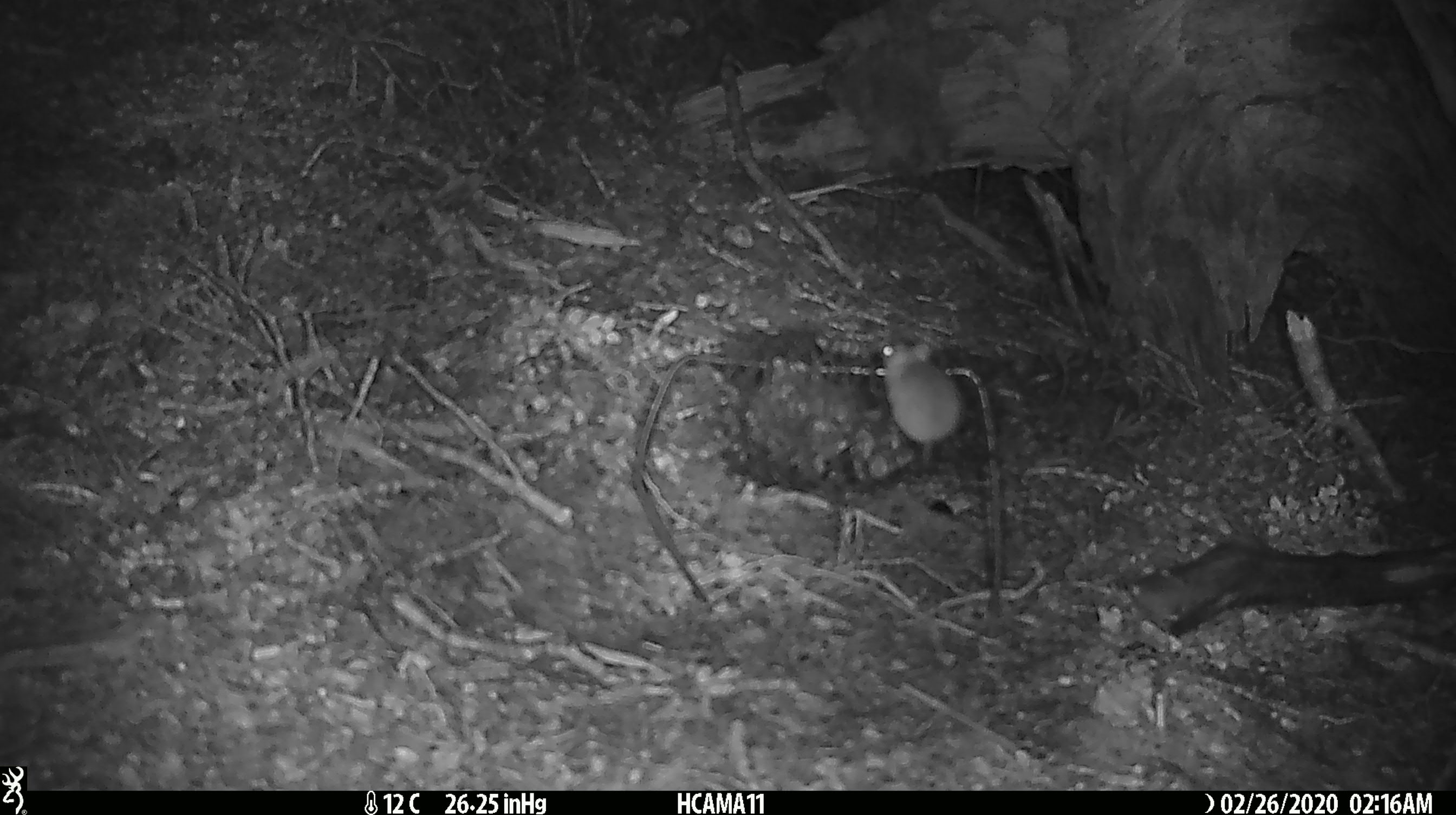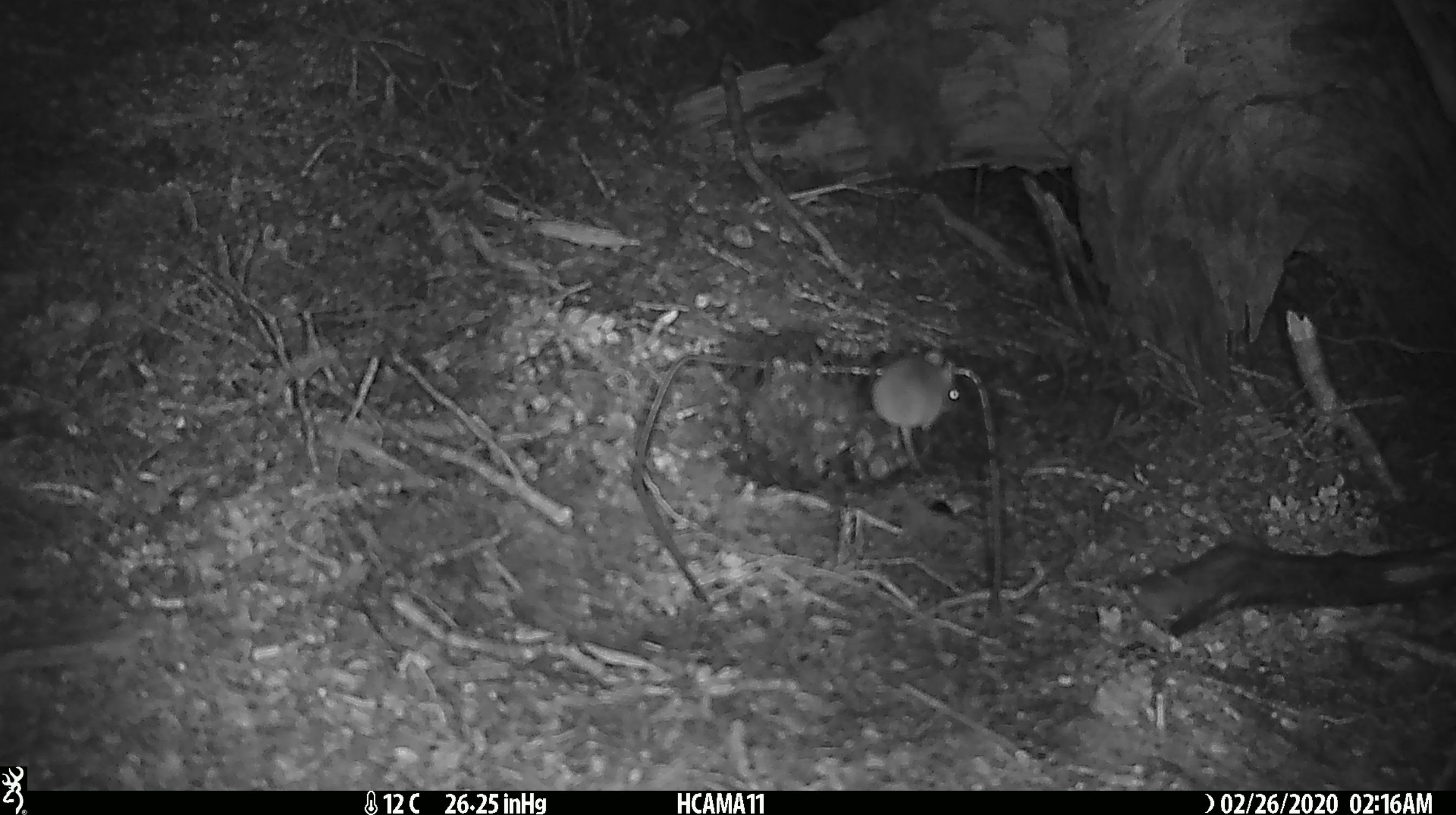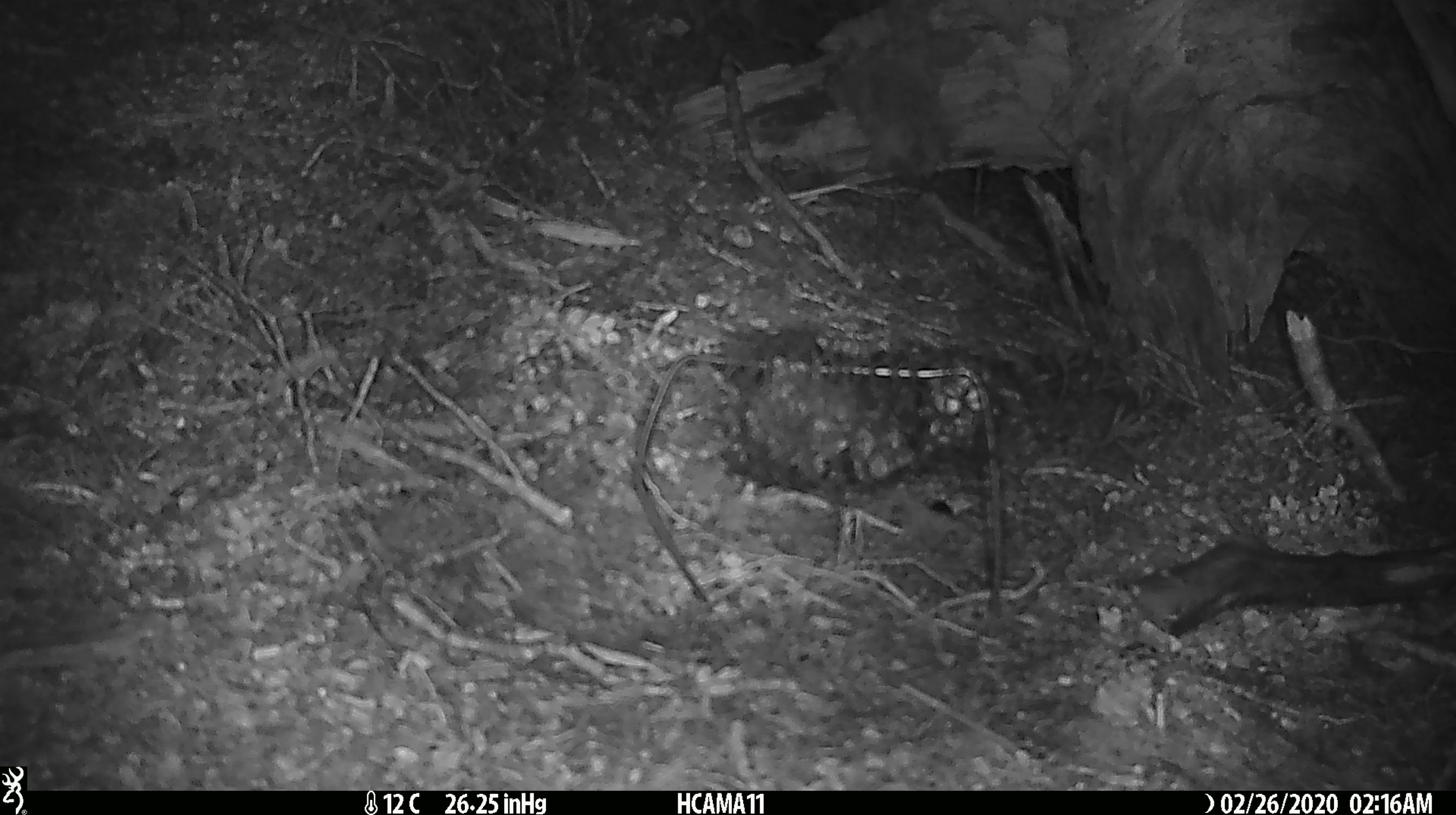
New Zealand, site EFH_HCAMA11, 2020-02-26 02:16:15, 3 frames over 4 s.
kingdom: Animalia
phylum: Chordata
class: Mammalia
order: Rodentia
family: Muridae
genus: Mus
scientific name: Mus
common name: mouse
Mouse (Mus).